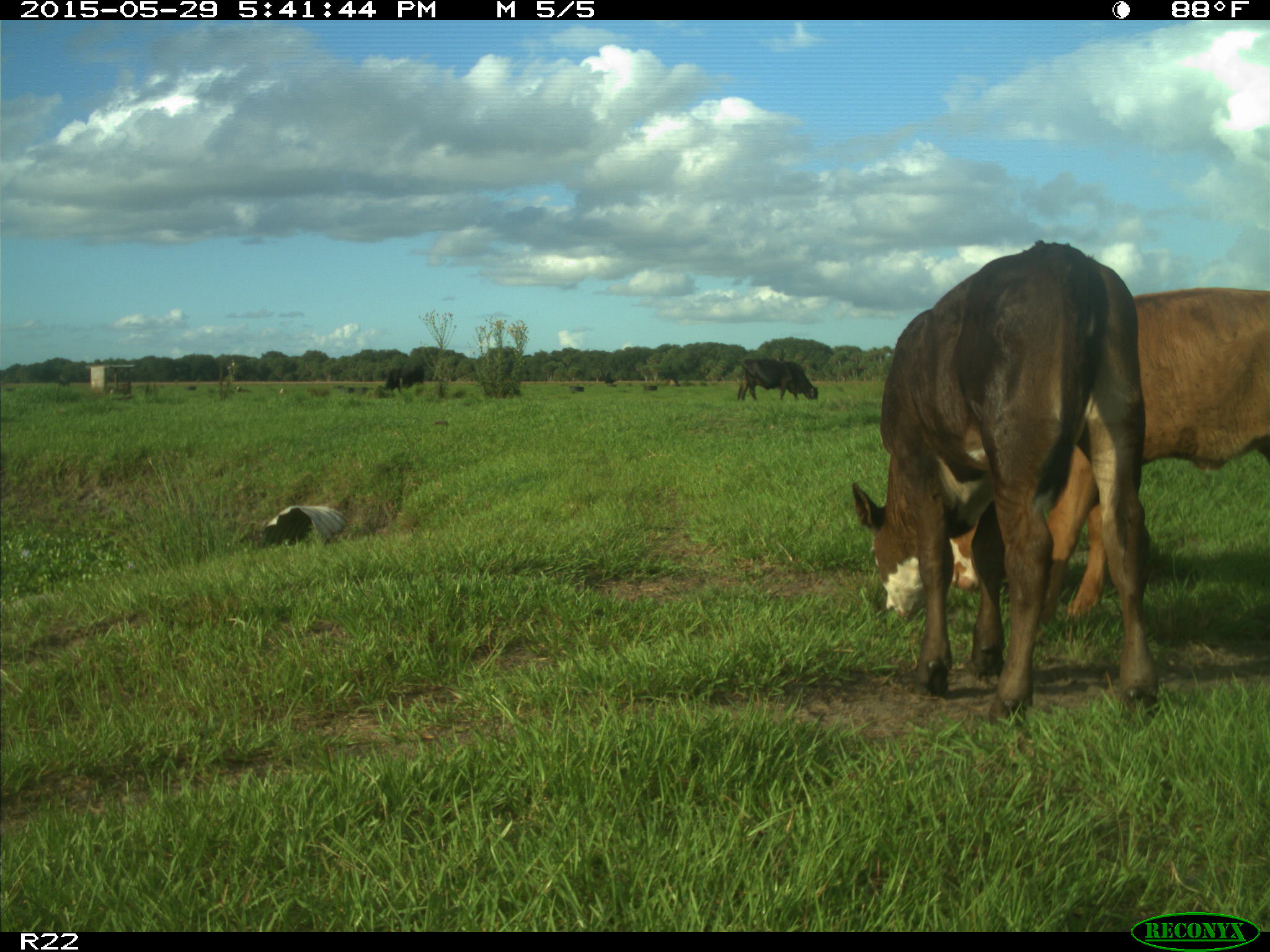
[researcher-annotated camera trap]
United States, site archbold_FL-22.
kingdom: Animalia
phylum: Chordata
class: Mammalia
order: Artiodactyla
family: Bovidae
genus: Bos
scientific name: Bos taurus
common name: domestic cow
Bos taurus (domestic cow).